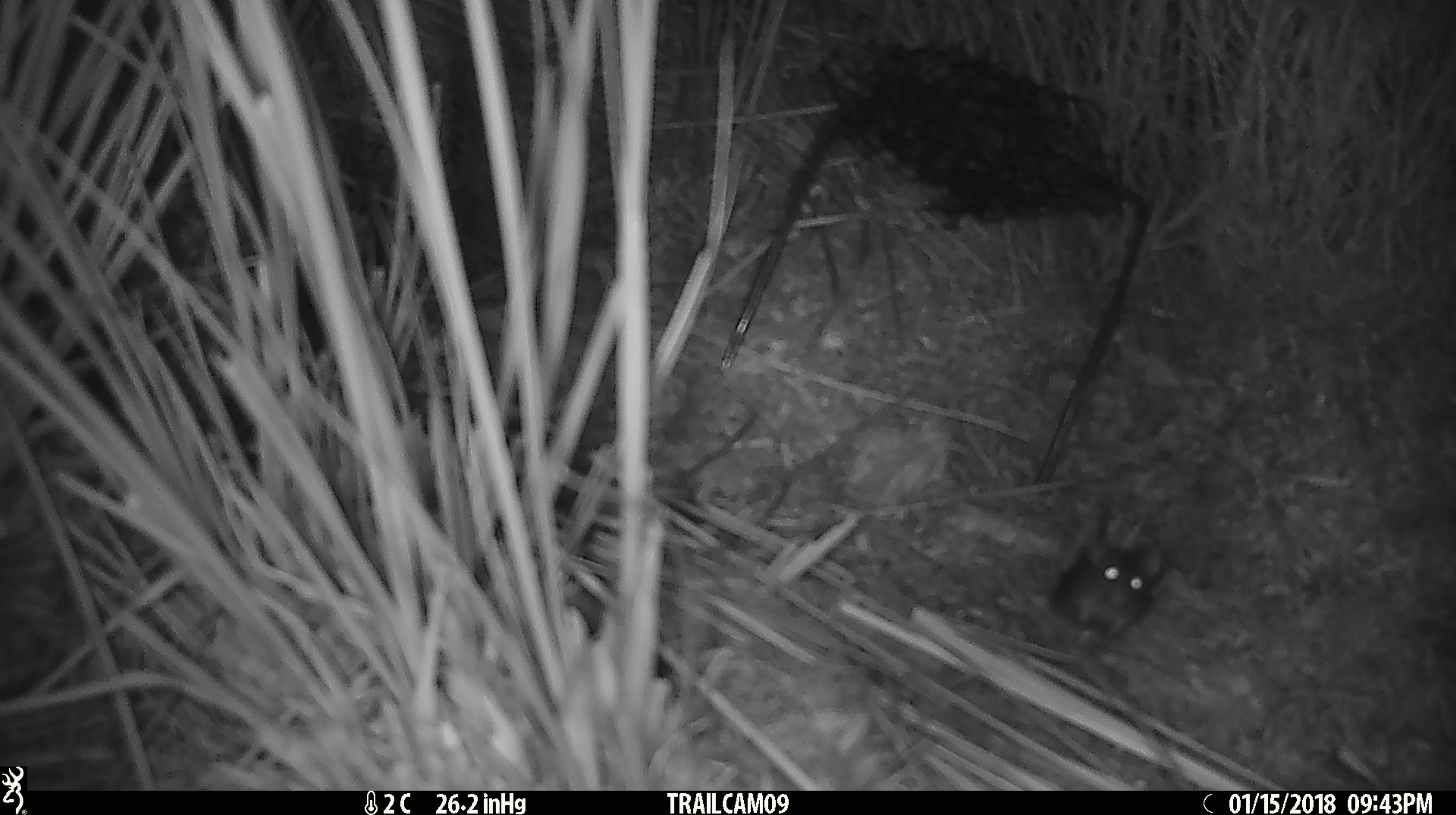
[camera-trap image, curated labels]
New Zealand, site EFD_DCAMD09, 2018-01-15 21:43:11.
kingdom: Animalia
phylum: Chordata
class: Mammalia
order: Rodentia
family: Muridae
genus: Mus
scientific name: Mus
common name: mouse